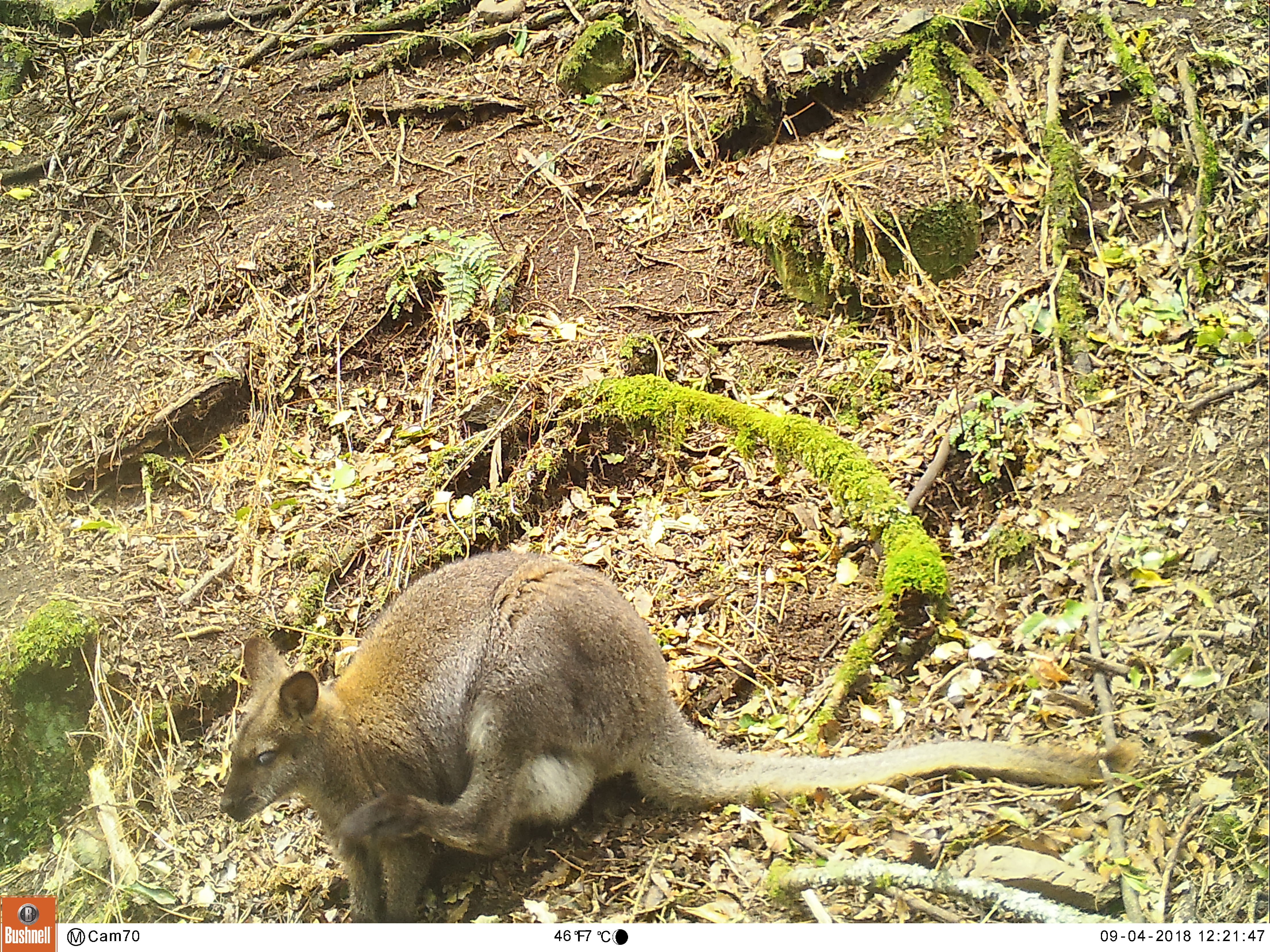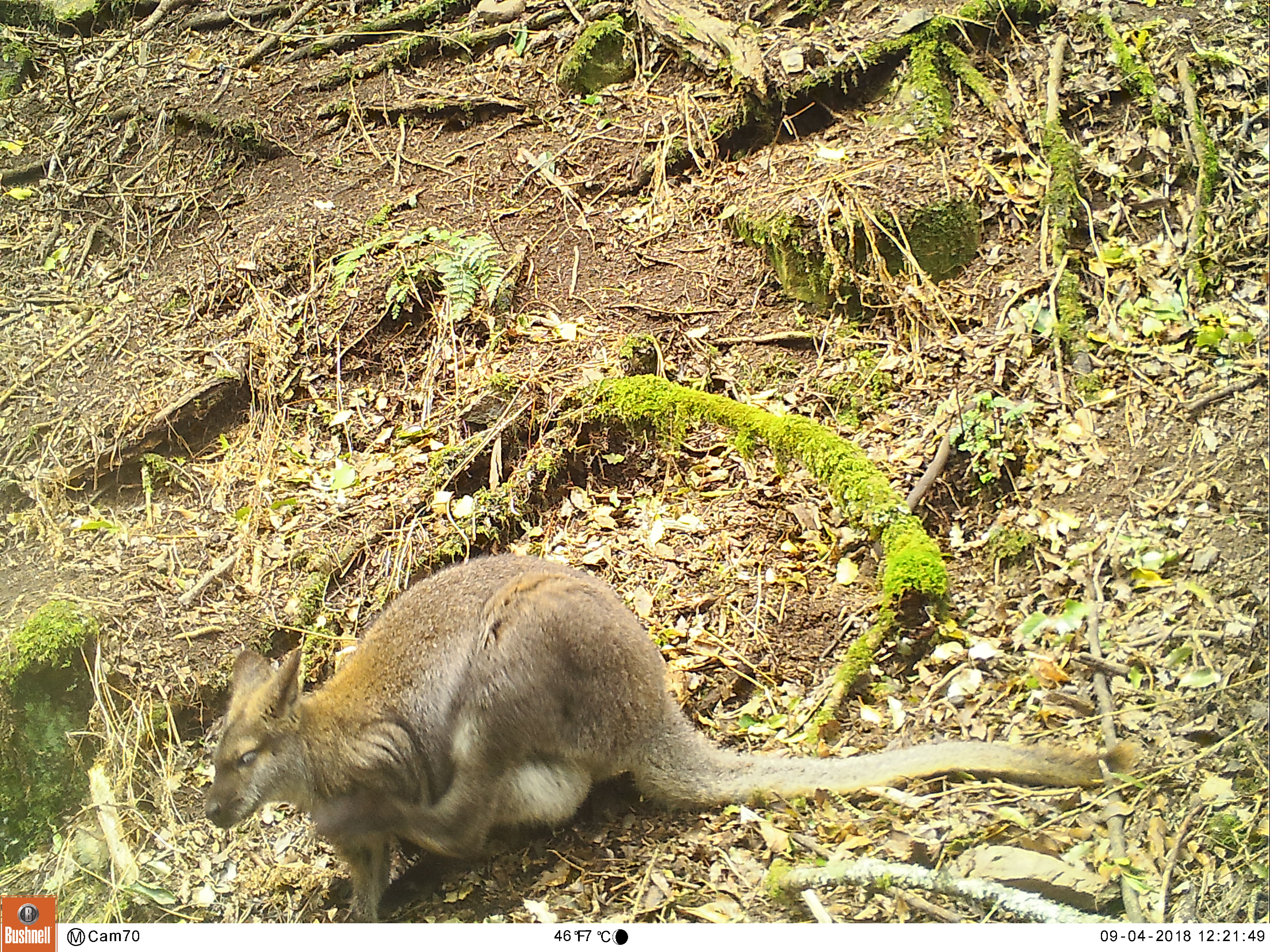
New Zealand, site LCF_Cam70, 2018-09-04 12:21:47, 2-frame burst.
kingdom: Animalia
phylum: Chordata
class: Mammalia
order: Diprotodontia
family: Macropodidae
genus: Notamacropus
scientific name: Notamacropus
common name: wallaby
Wallaby (Notamacropus).